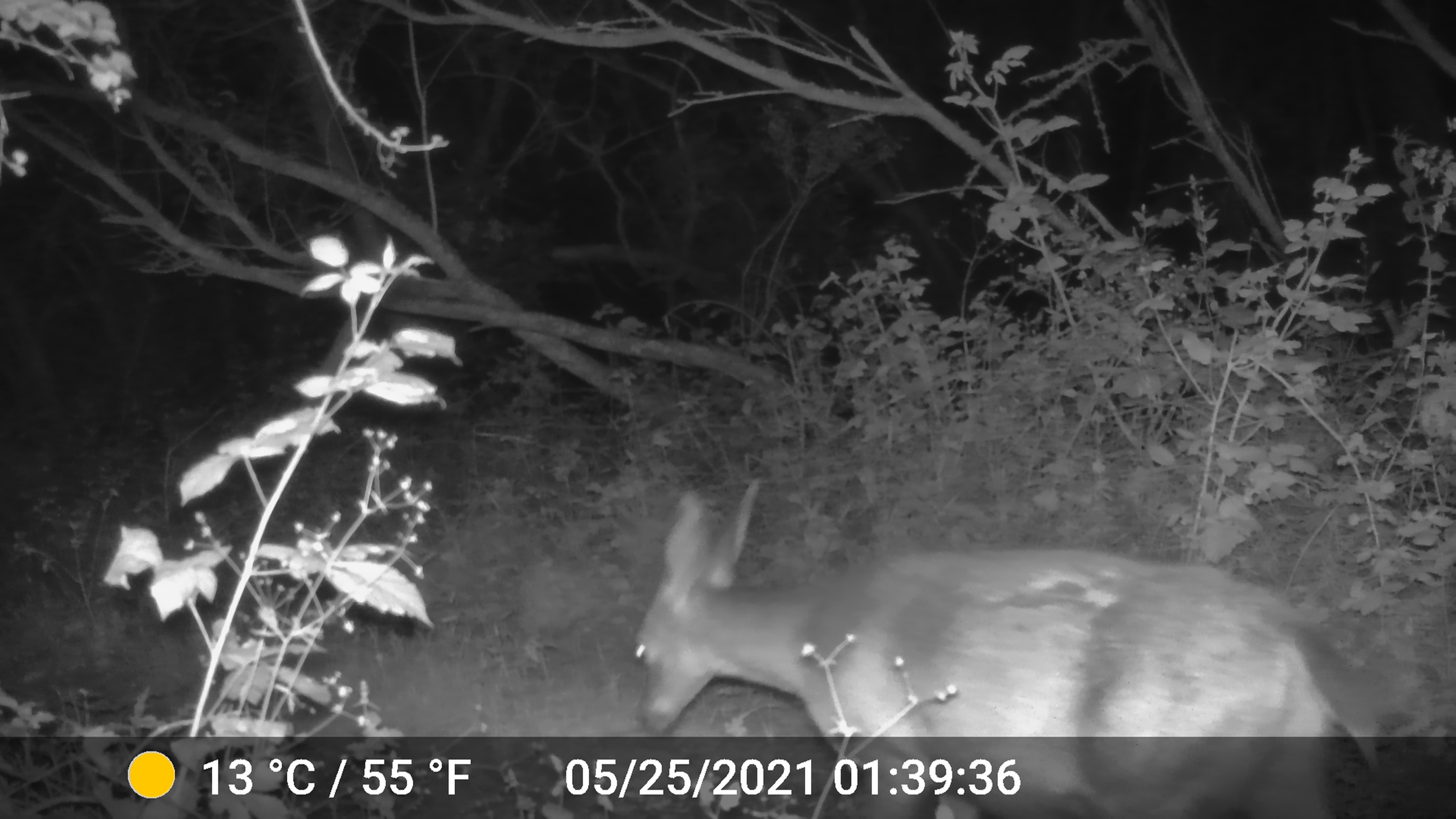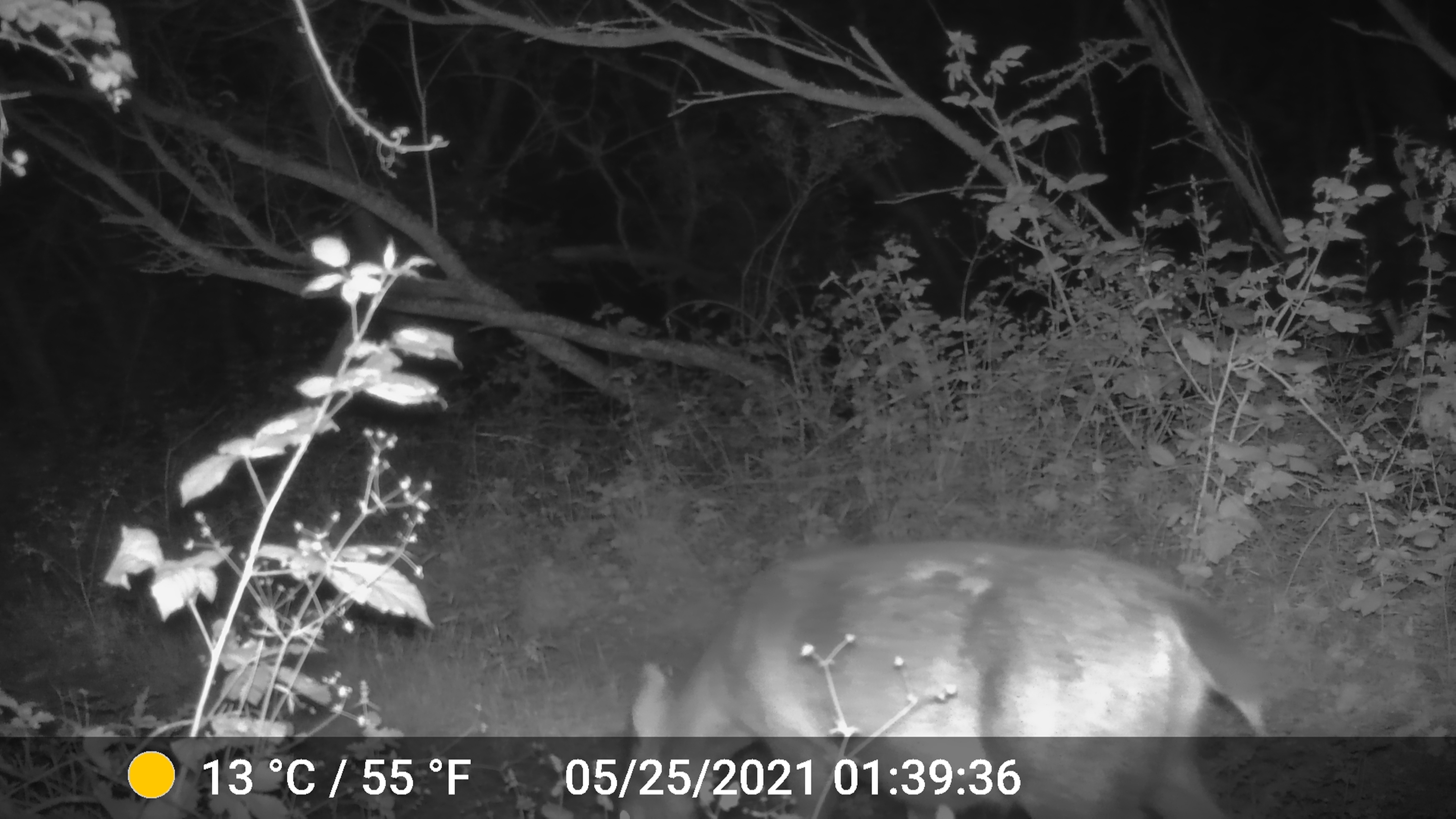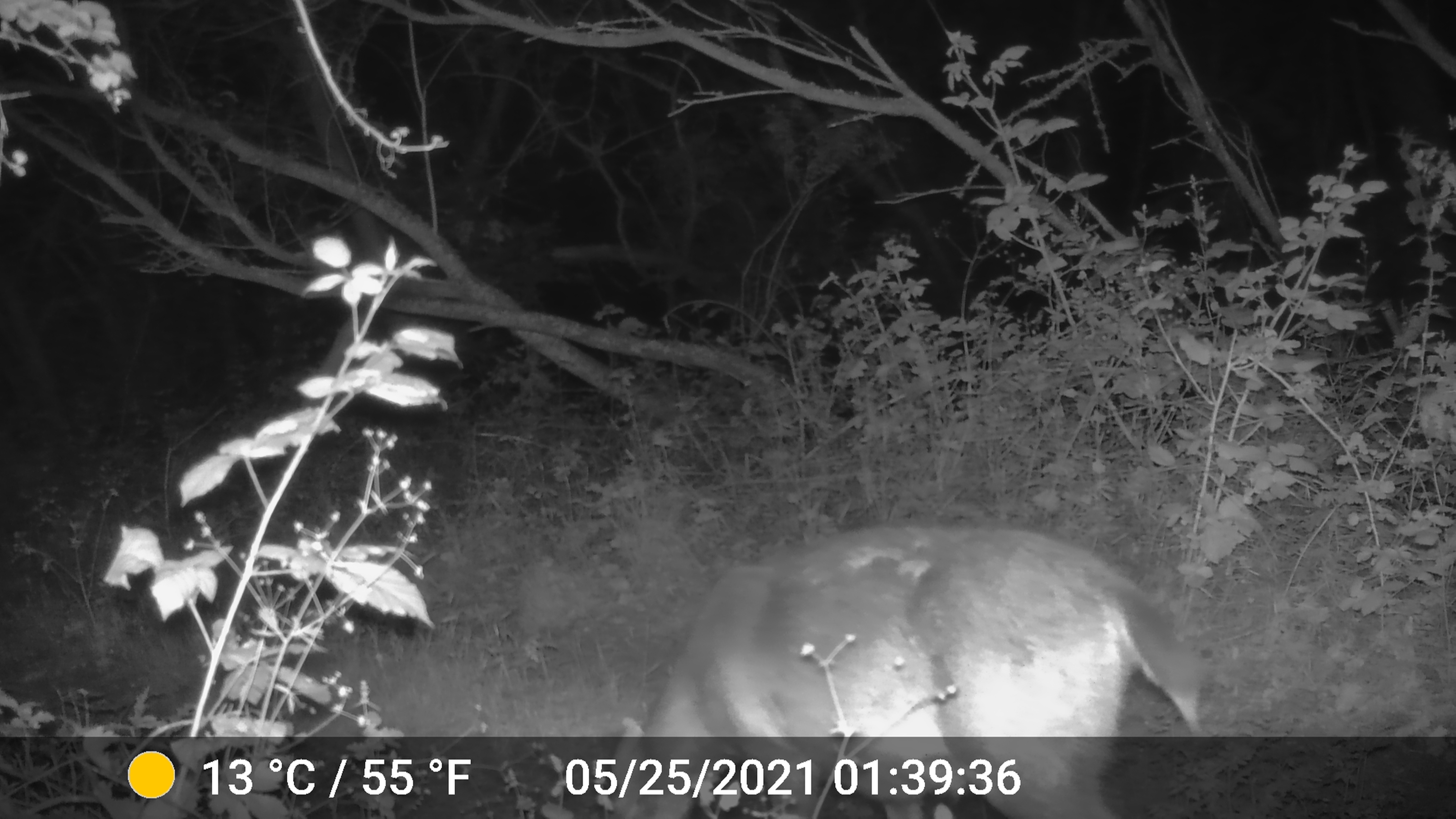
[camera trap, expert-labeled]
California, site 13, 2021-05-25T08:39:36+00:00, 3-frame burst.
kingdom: Animalia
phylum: Chordata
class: Mammalia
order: Artiodactyla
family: Cervidae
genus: Odocoileus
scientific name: Odocoileus hemionus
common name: mule deer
Mule deer (Odocoileus hemionus).